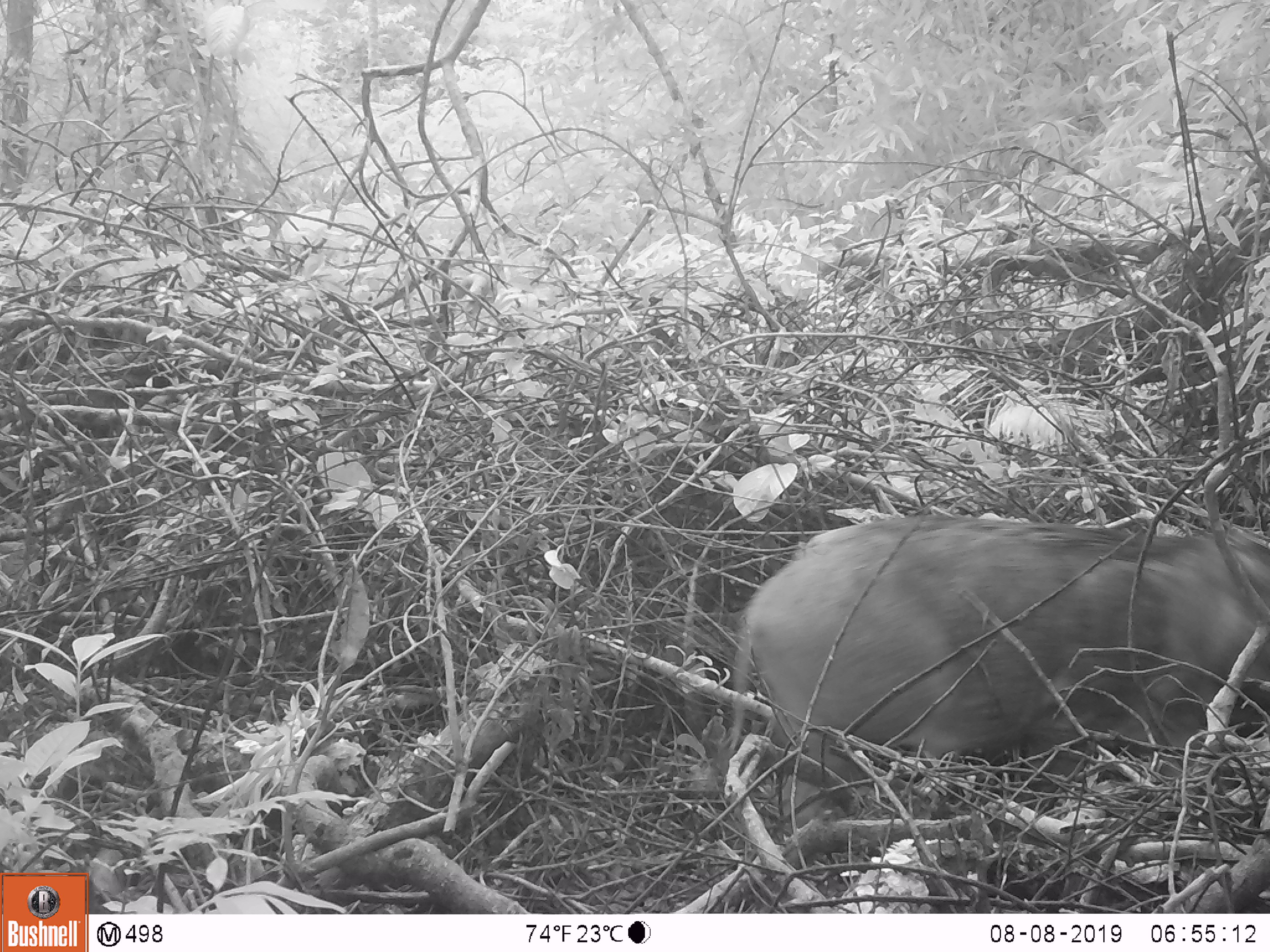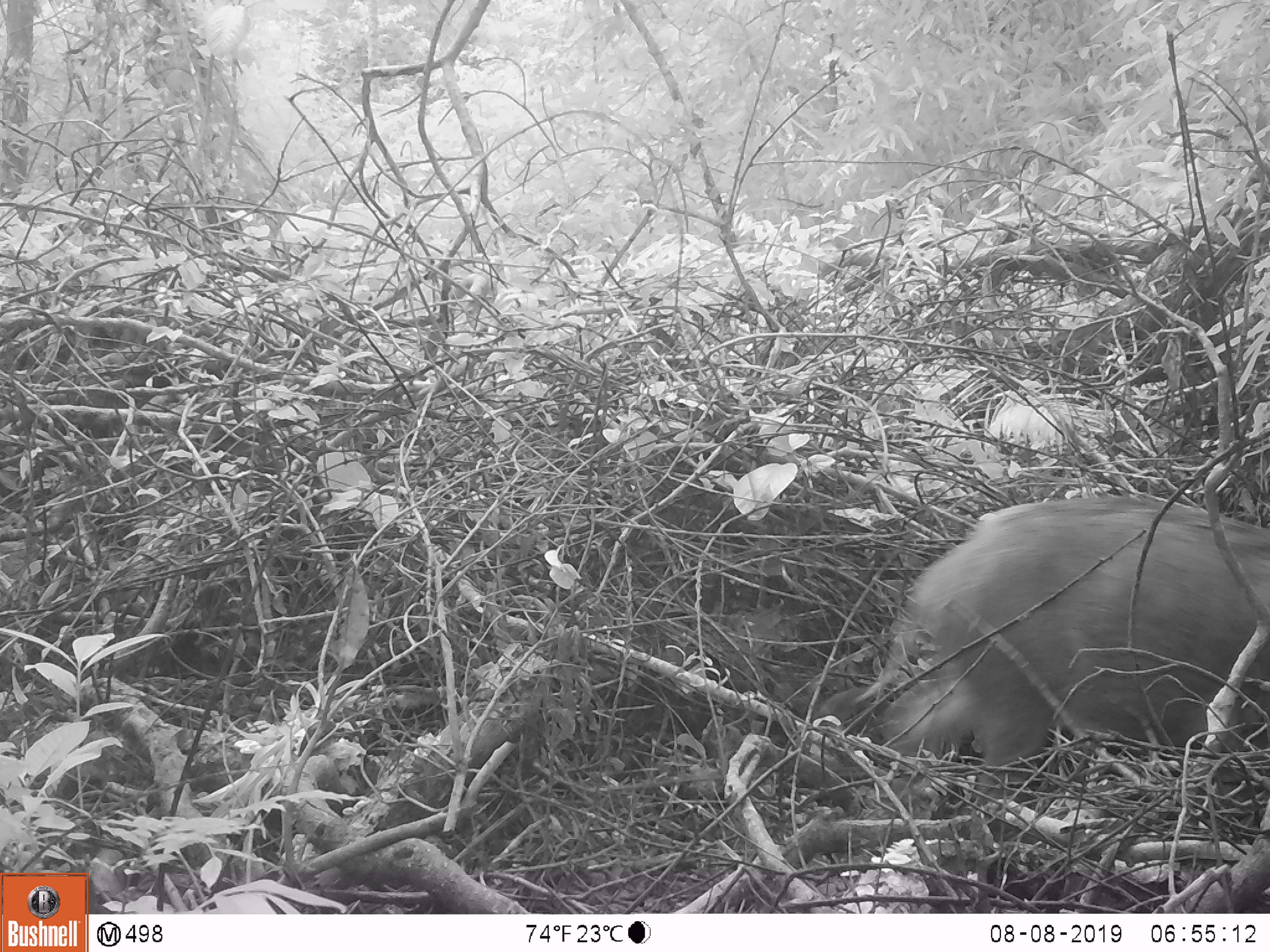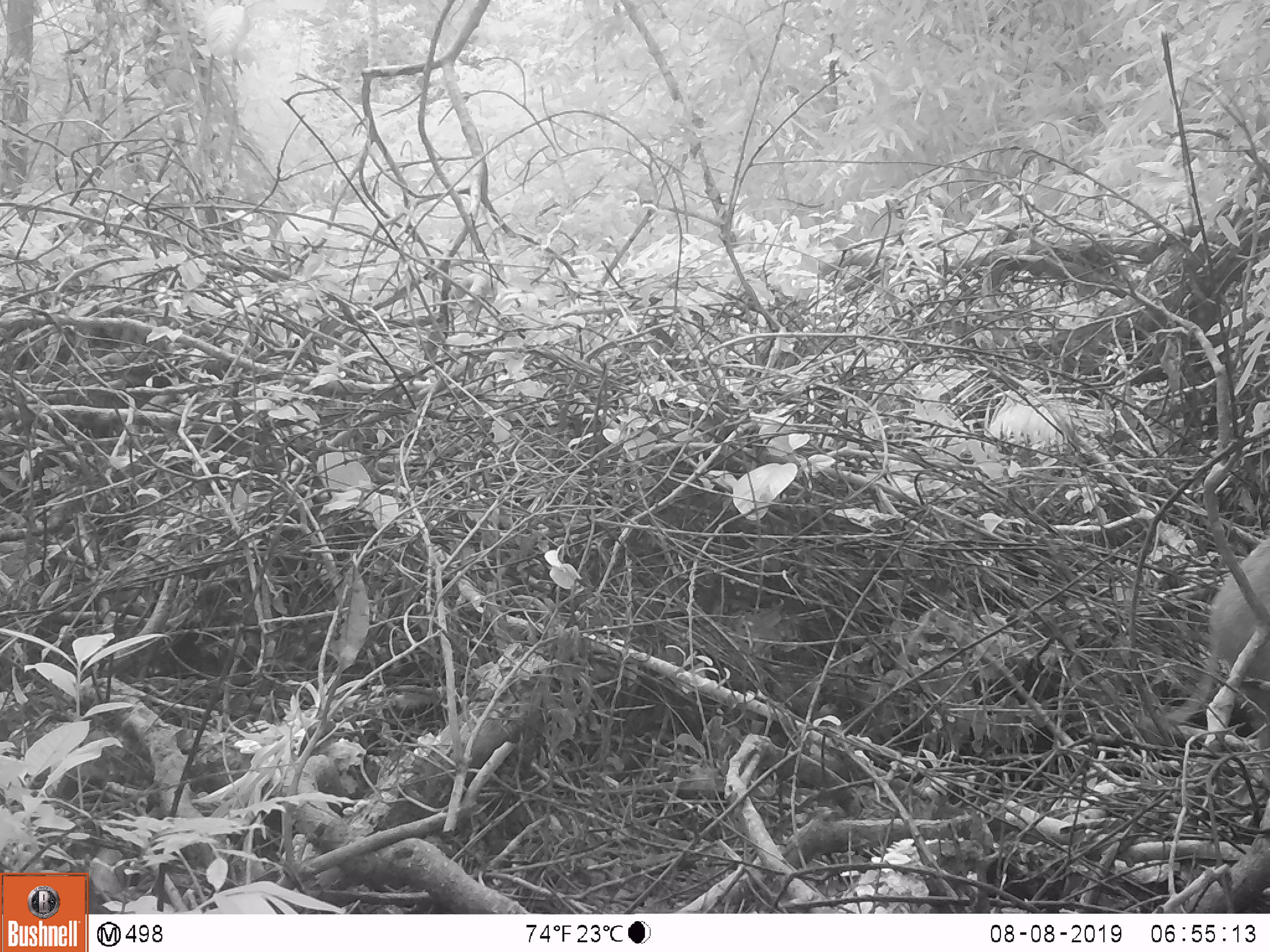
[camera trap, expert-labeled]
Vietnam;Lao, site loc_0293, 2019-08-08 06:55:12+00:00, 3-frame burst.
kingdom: Animalia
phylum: Chordata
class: Mammalia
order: Artiodactyla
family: Suidae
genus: Sus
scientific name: Sus scrofa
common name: eurasian wild pig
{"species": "eurasian wild pig (Sus scrofa)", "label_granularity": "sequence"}